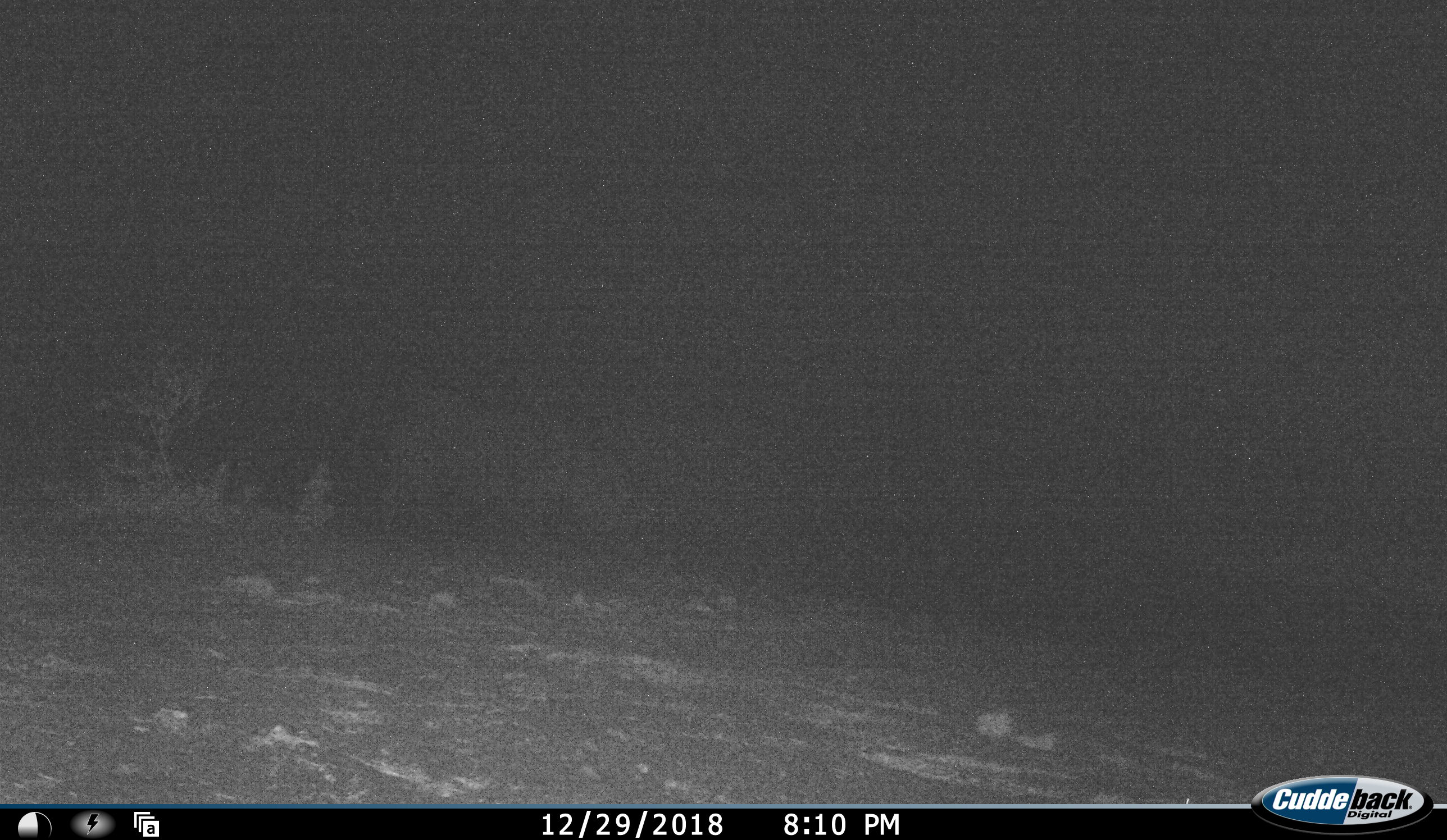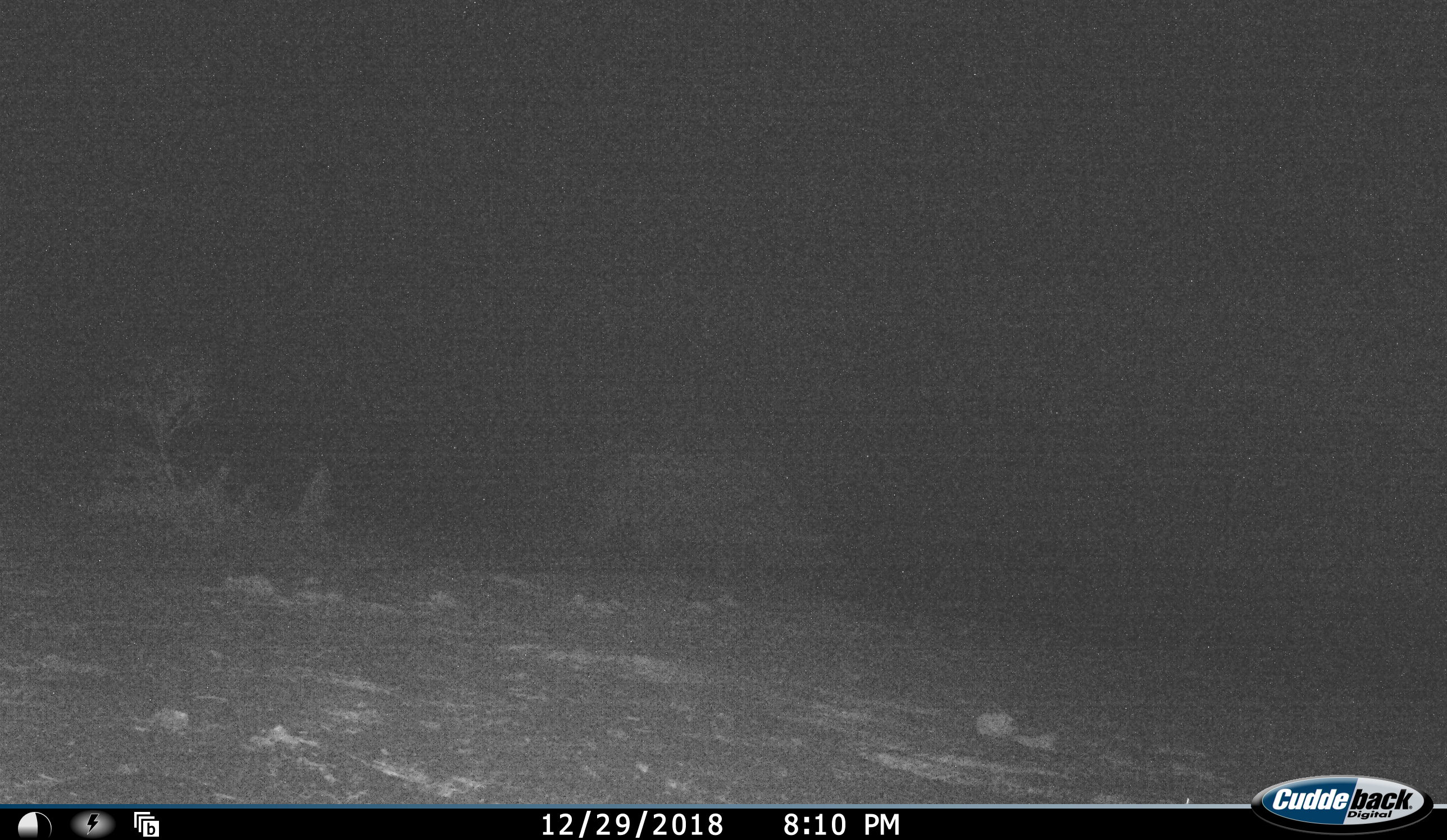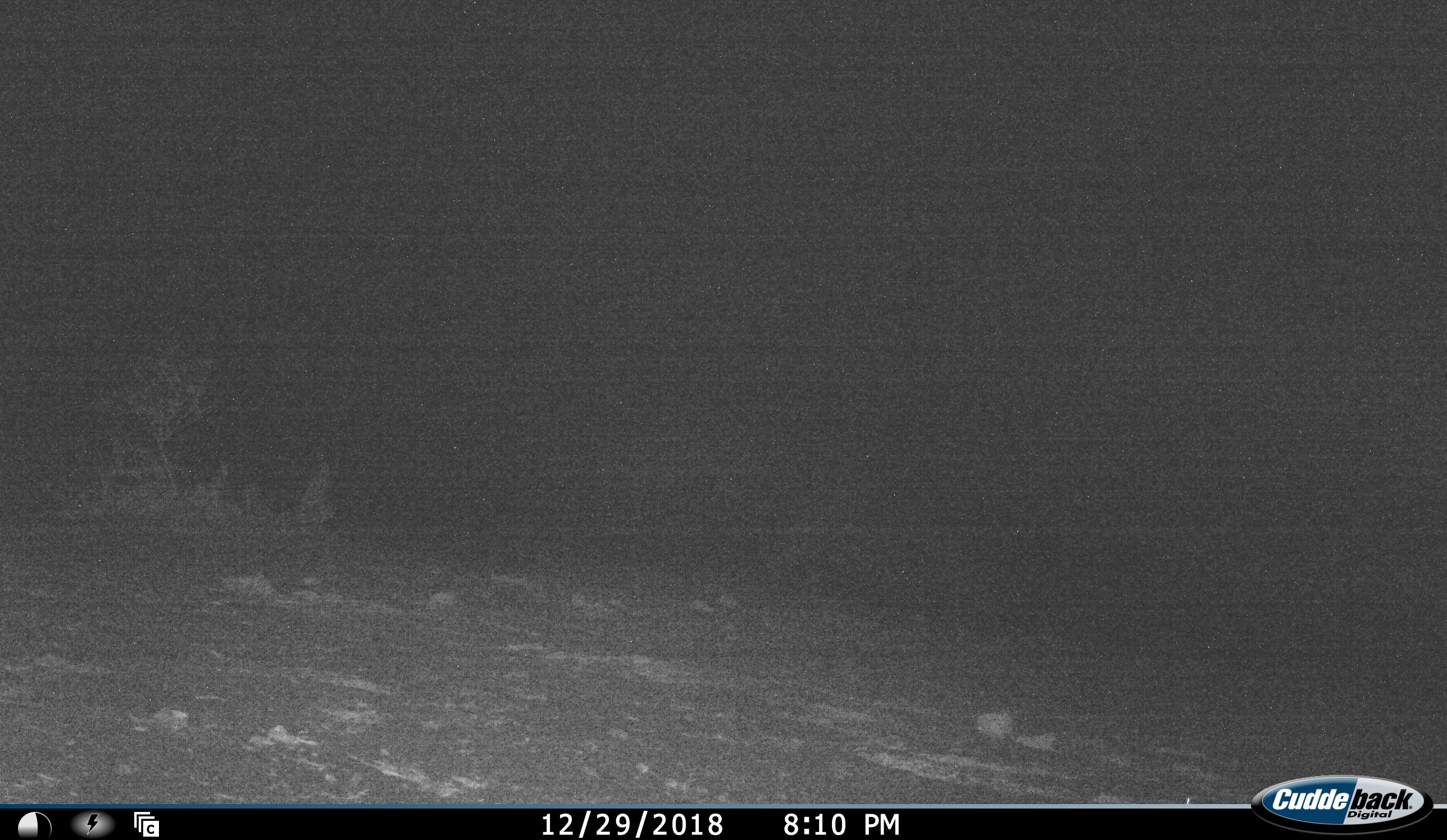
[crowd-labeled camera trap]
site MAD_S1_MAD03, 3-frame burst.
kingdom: Animalia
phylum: Chordata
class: Mammalia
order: Perissodactyla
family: Rhinocerotidae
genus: Ceratotherium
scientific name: Ceratotherium simum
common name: white rhinoceros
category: rhinoceroswhite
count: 1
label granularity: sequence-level